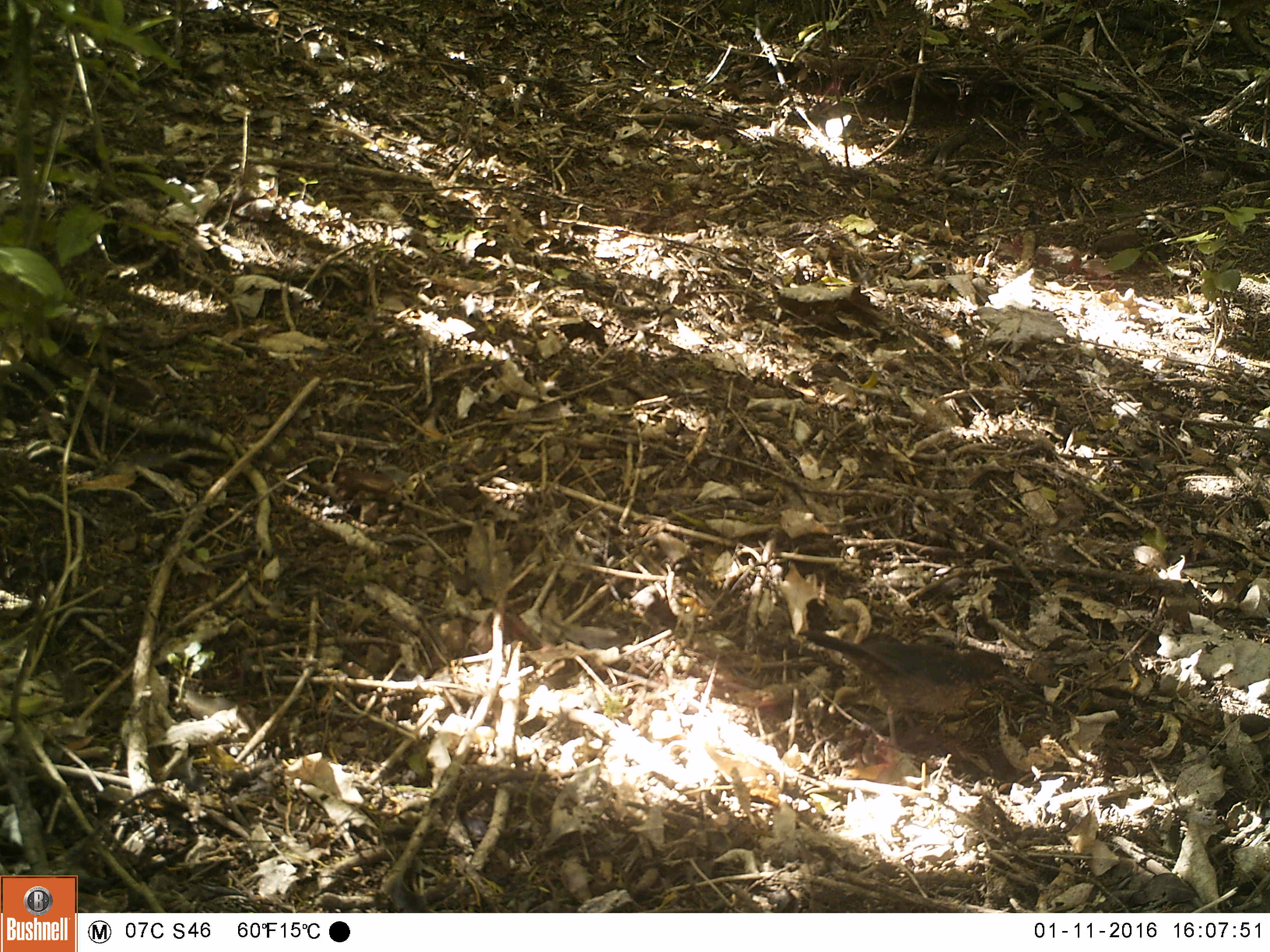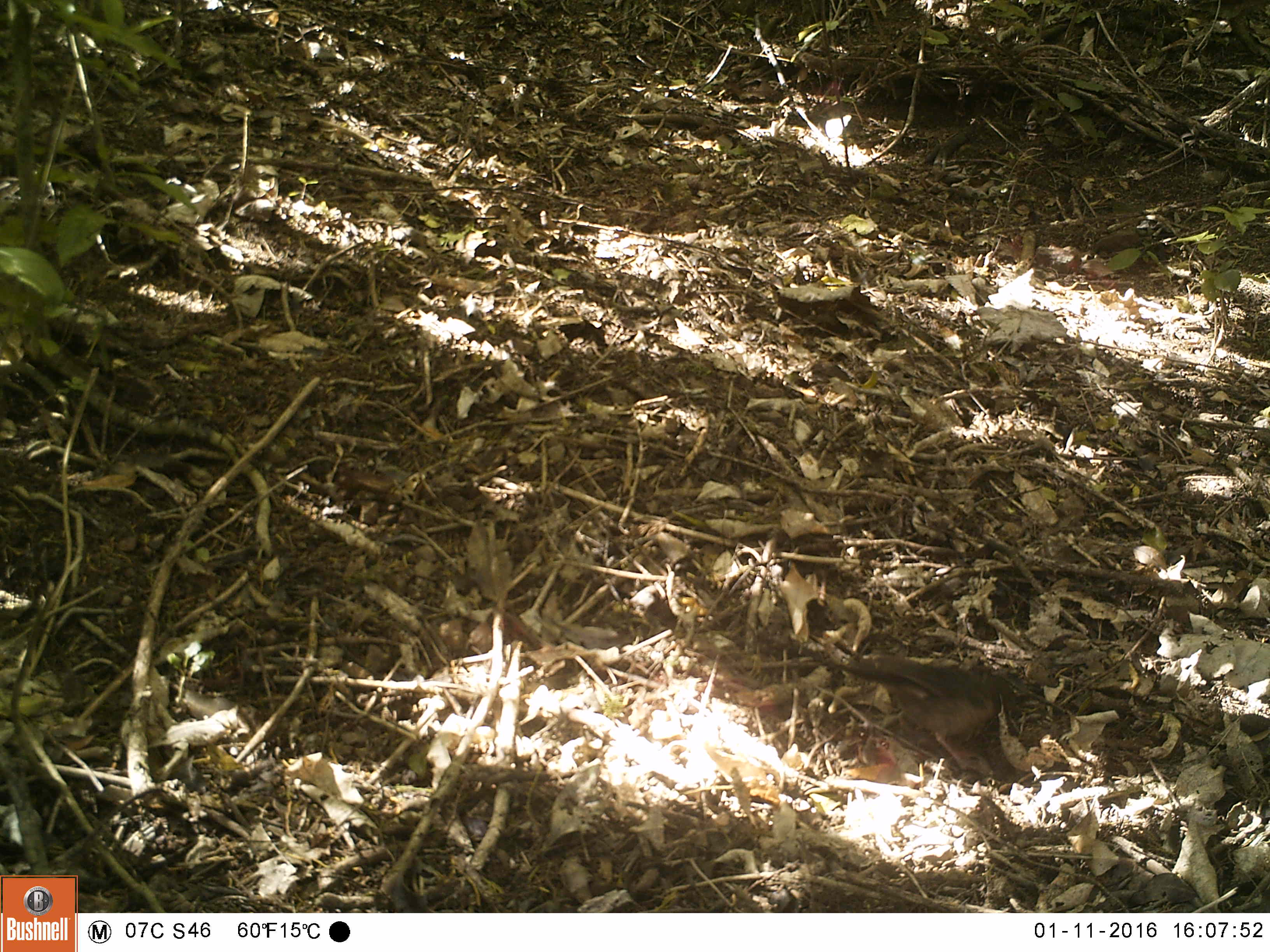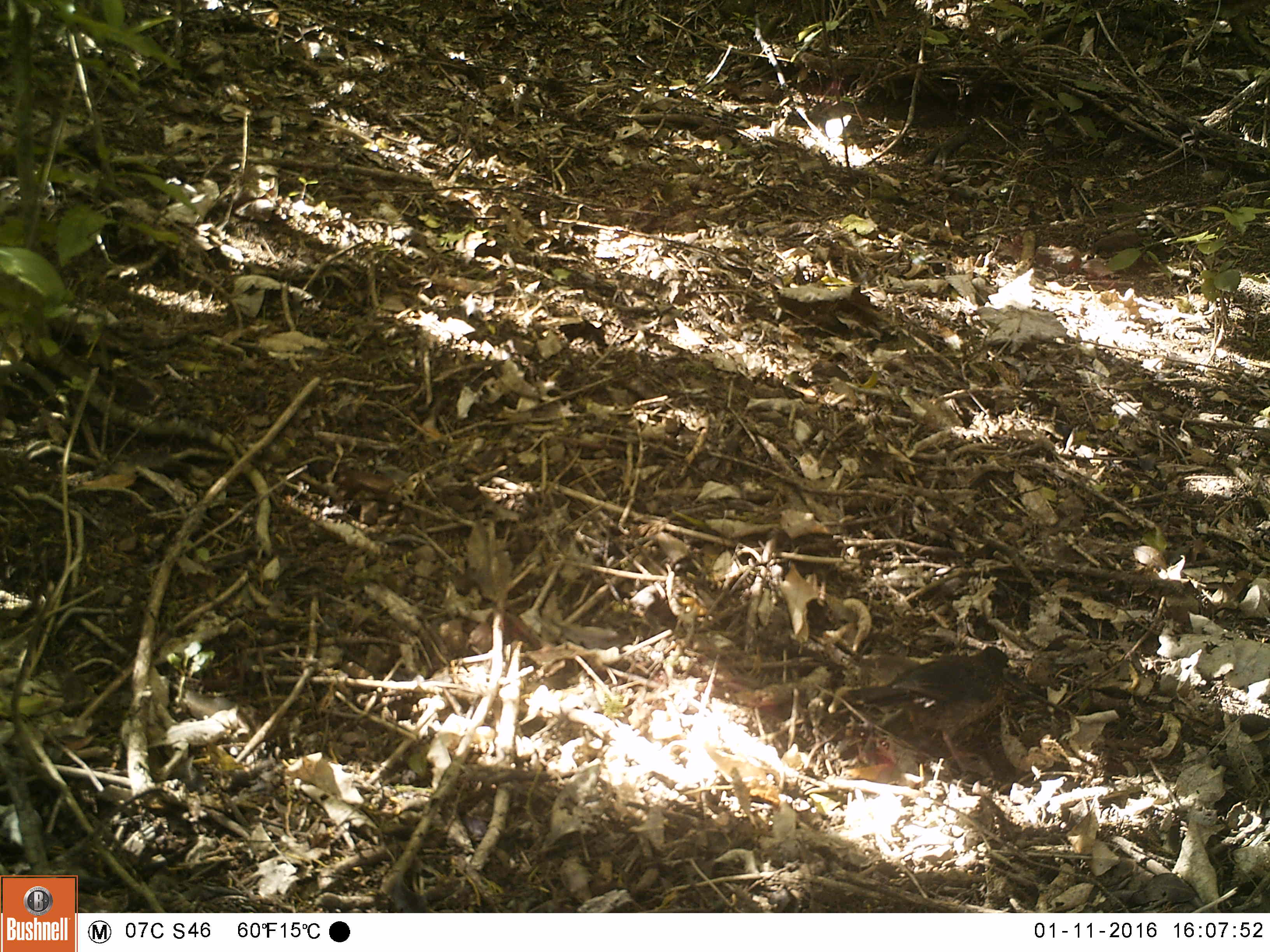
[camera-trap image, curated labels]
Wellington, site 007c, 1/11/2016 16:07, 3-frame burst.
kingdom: Animalia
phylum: Chordata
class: Aves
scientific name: Aves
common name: bird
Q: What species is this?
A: Bird (Aves).